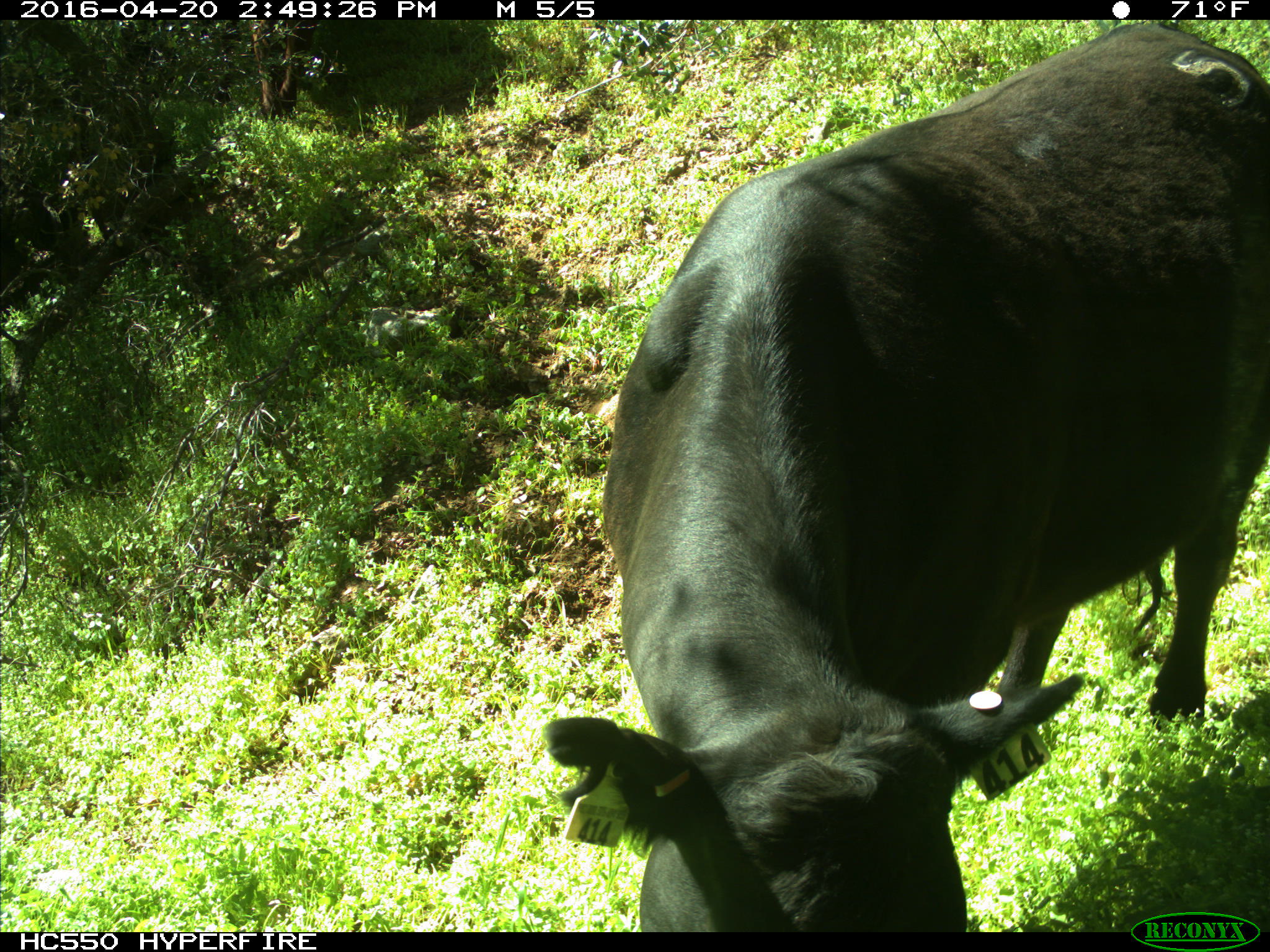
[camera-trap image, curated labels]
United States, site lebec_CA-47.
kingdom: Animalia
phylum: Chordata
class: Mammalia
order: Artiodactyla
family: Bovidae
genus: Bos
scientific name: Bos taurus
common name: domestic cow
Bos taurus (domestic cow).